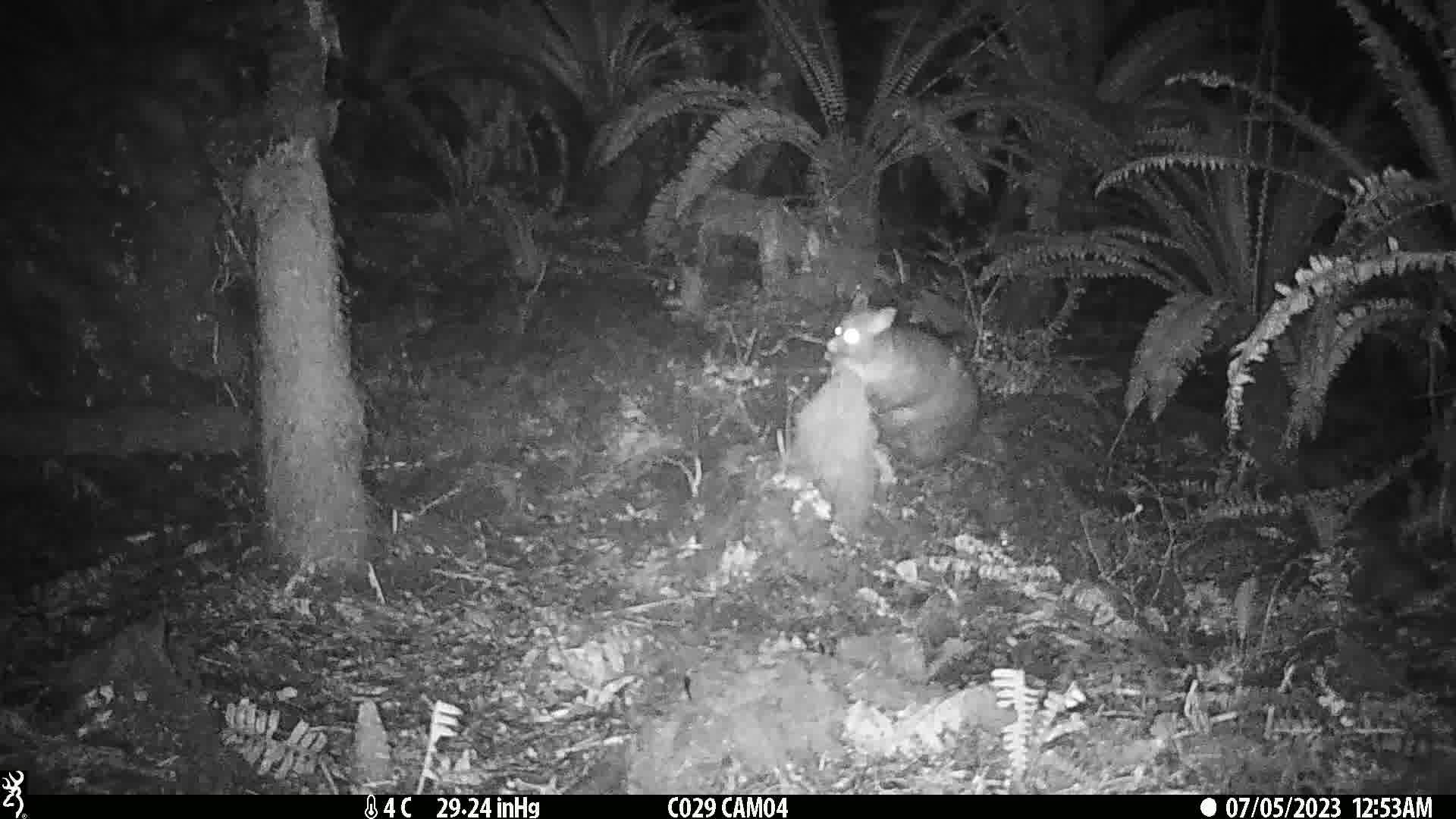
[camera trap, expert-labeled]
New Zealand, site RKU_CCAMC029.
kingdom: Animalia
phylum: Chordata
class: Mammalia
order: Diprotodontia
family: Phalangeridae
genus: Trichosurus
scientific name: Trichosurus vulpecula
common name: common brushtail possum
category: possum